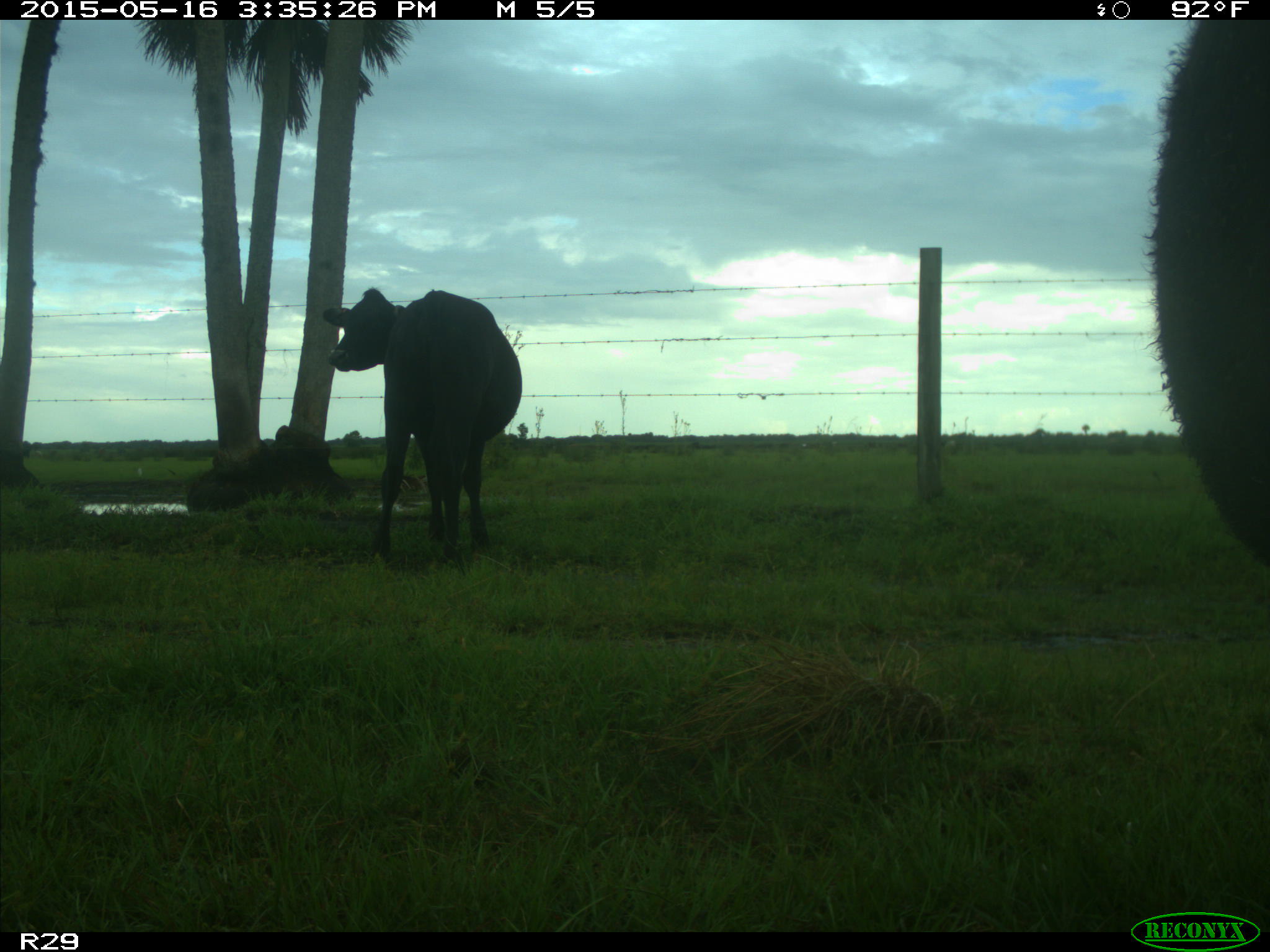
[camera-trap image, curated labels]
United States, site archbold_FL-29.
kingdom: Animalia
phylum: Chordata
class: Mammalia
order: Artiodactyla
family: Bovidae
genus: Bos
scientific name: Bos taurus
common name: domestic cow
Bos taurus (domestic cow).